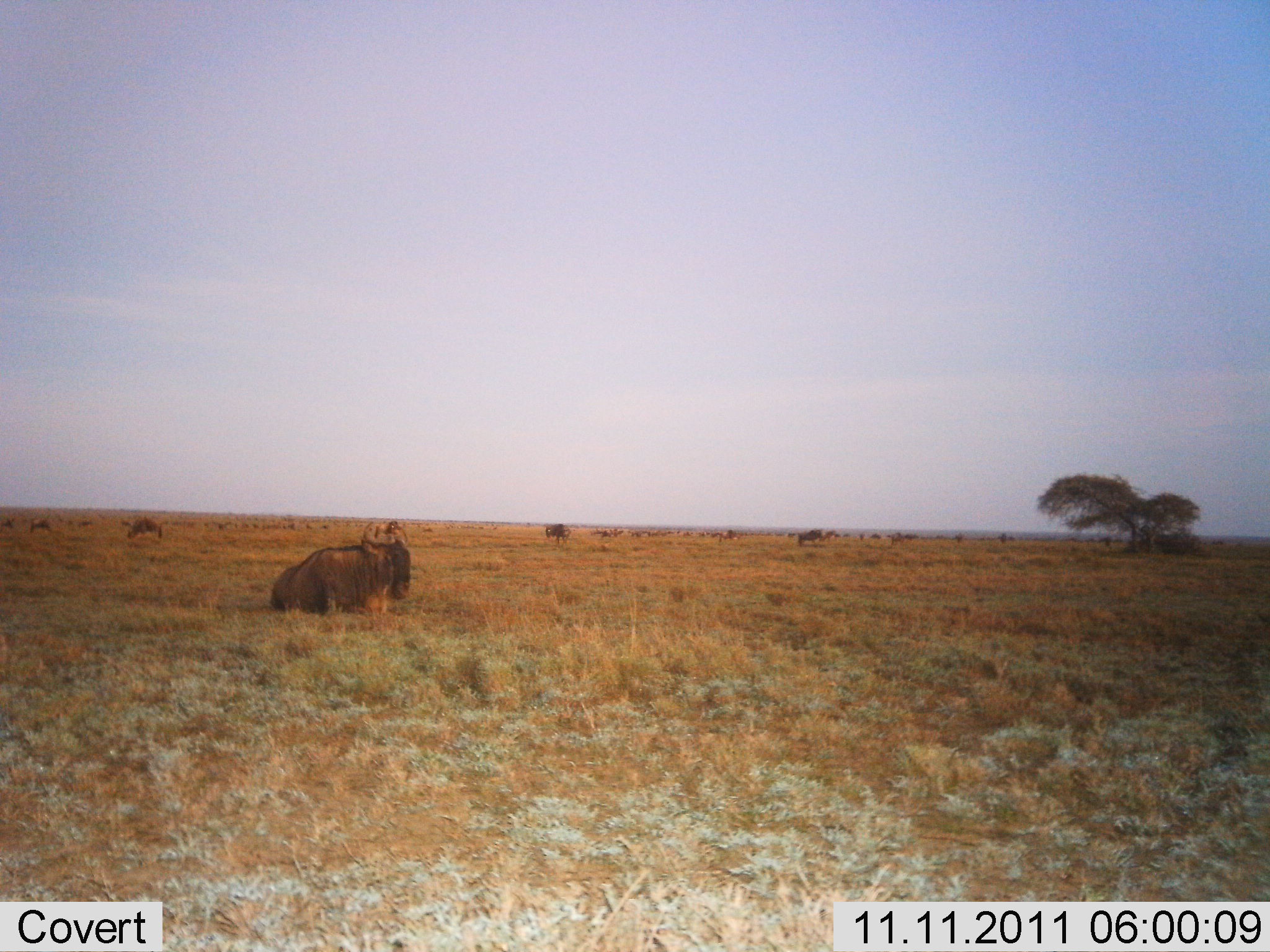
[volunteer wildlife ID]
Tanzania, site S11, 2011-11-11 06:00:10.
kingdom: Animalia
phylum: Chordata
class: Mammalia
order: Artiodactyla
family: Bovidae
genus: Connochaetes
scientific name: Connochaetes taurinus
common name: blue wildebeest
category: wildebeest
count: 5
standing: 30%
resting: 100%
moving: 20%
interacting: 0%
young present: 0%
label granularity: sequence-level